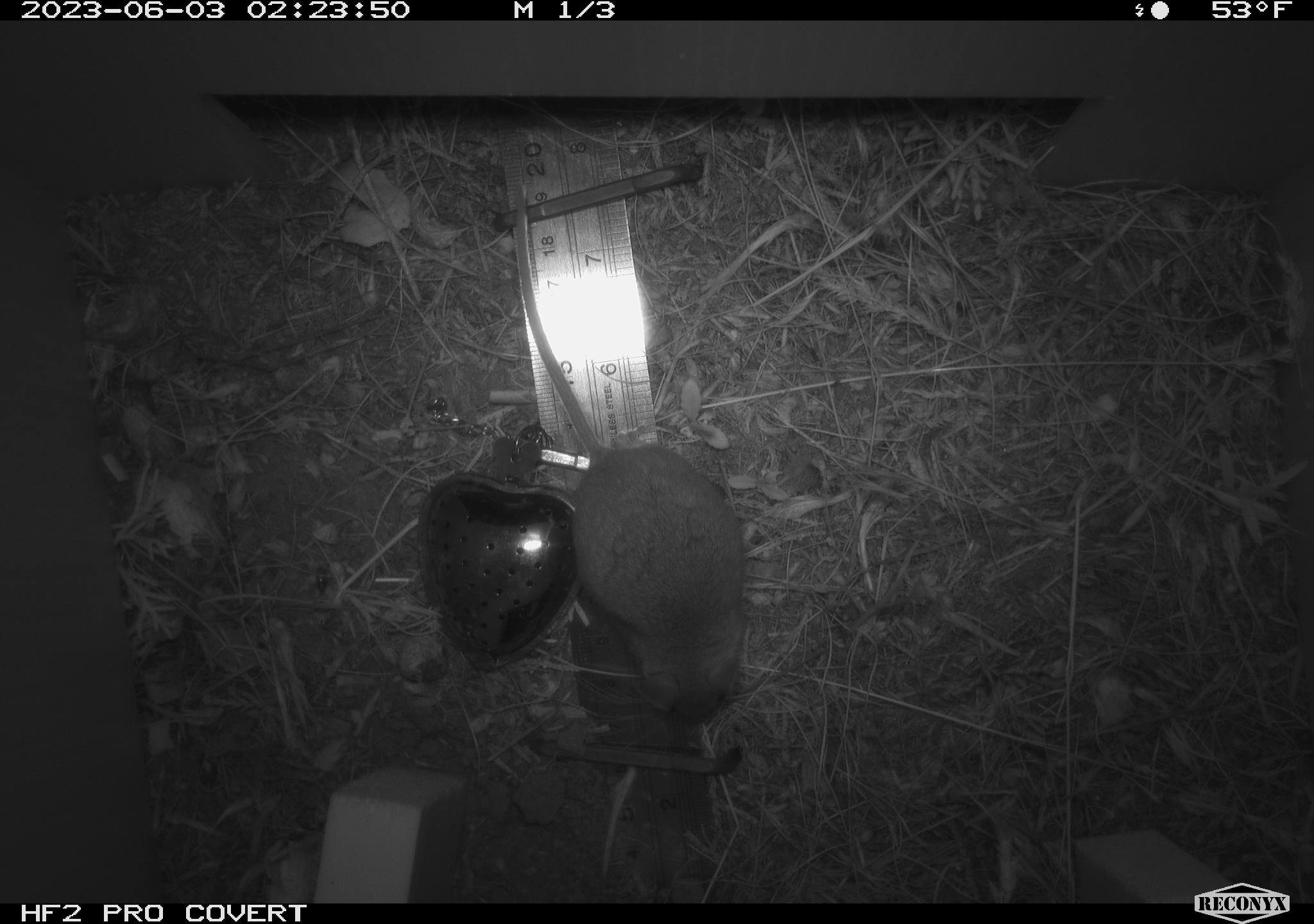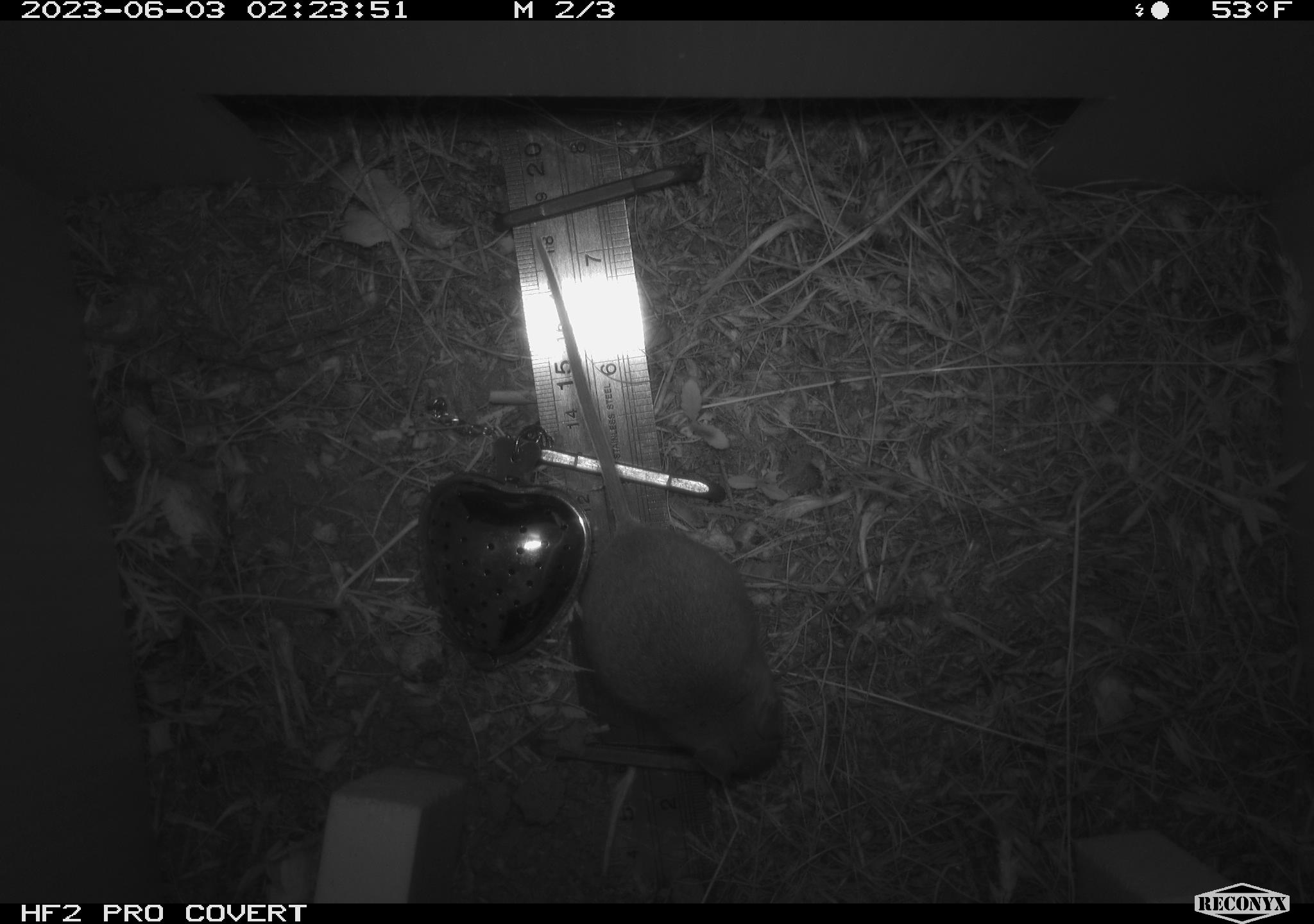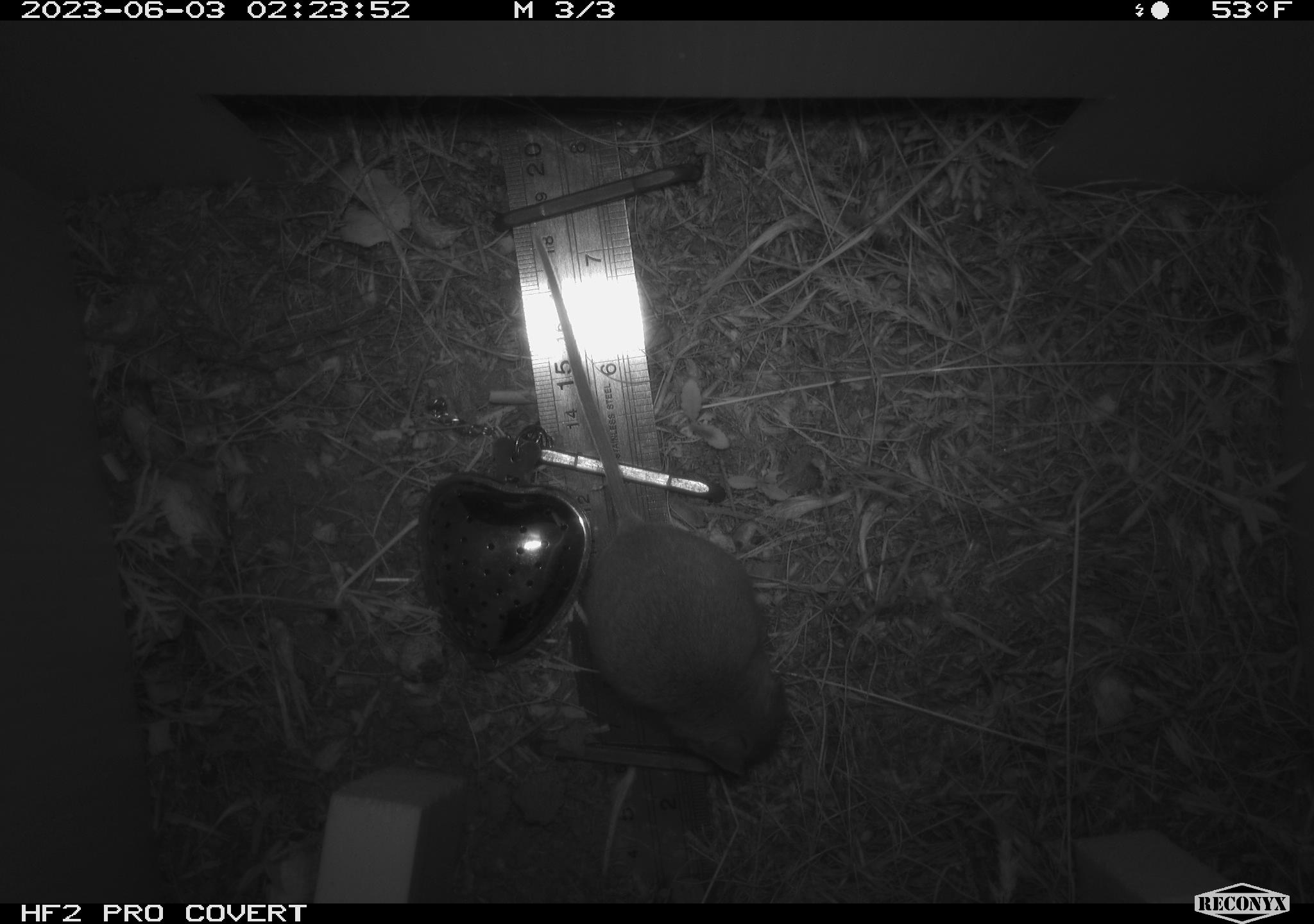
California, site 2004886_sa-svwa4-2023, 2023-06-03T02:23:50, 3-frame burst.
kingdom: Animalia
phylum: Chordata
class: Mammalia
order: Rodentia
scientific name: Rodentia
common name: mouse species